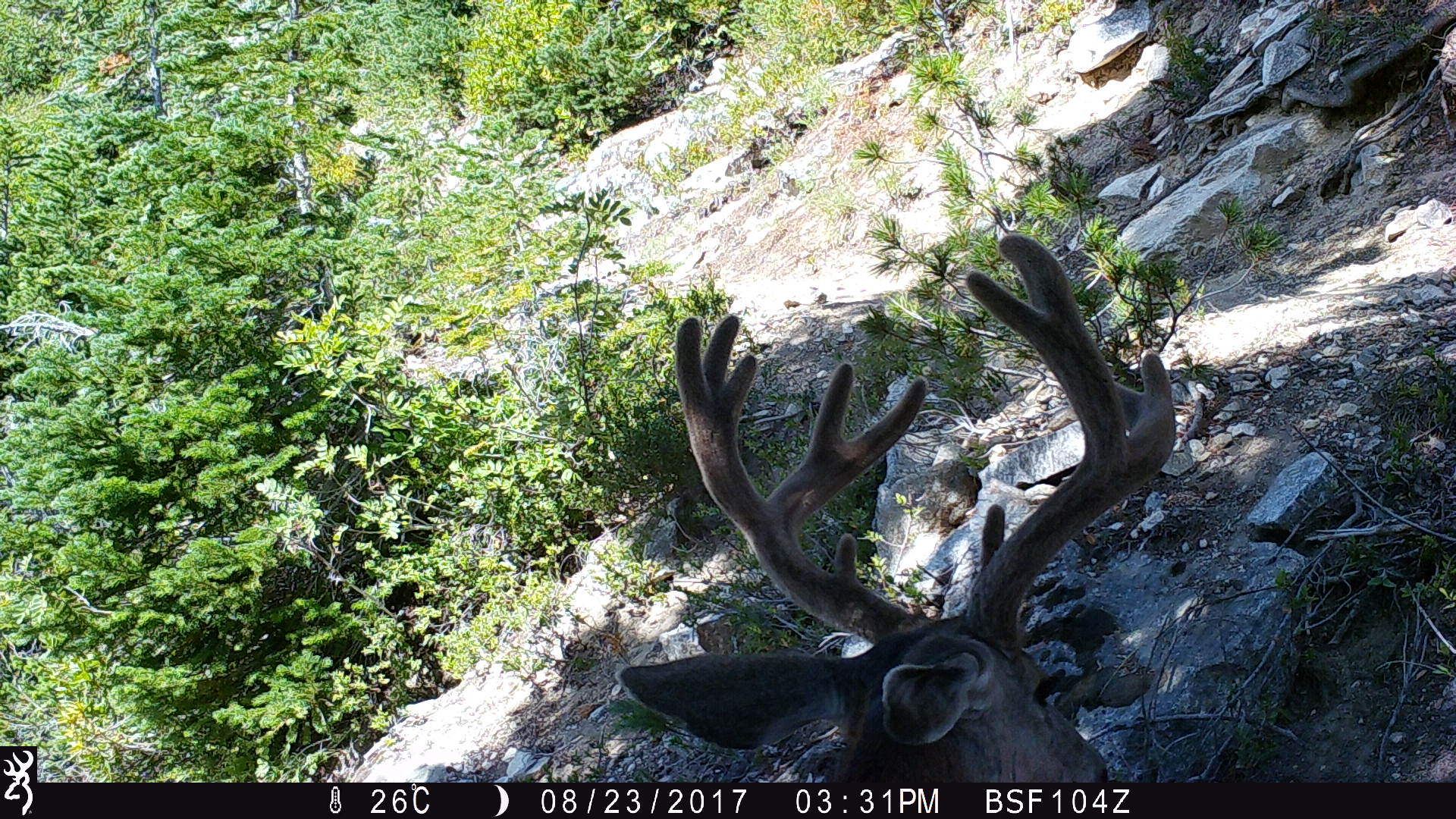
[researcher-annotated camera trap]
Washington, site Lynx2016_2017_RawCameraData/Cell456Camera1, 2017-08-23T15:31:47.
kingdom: Animalia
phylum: Chordata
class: Mammalia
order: Artiodactyla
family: Cervidae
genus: Odocoileus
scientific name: Odocoileus hemionus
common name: mule deer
Odocoileus hemionus (mule deer). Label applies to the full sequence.